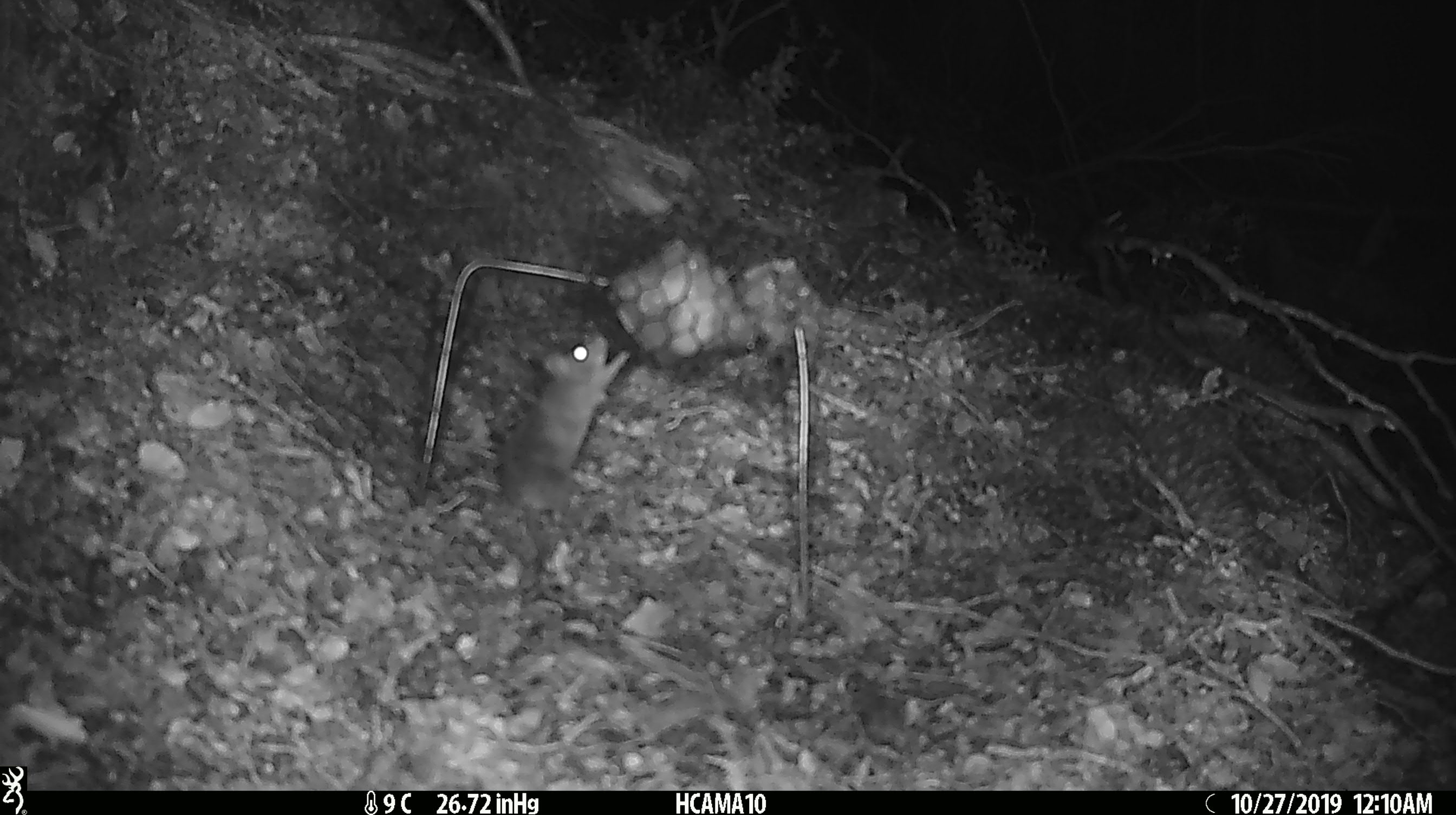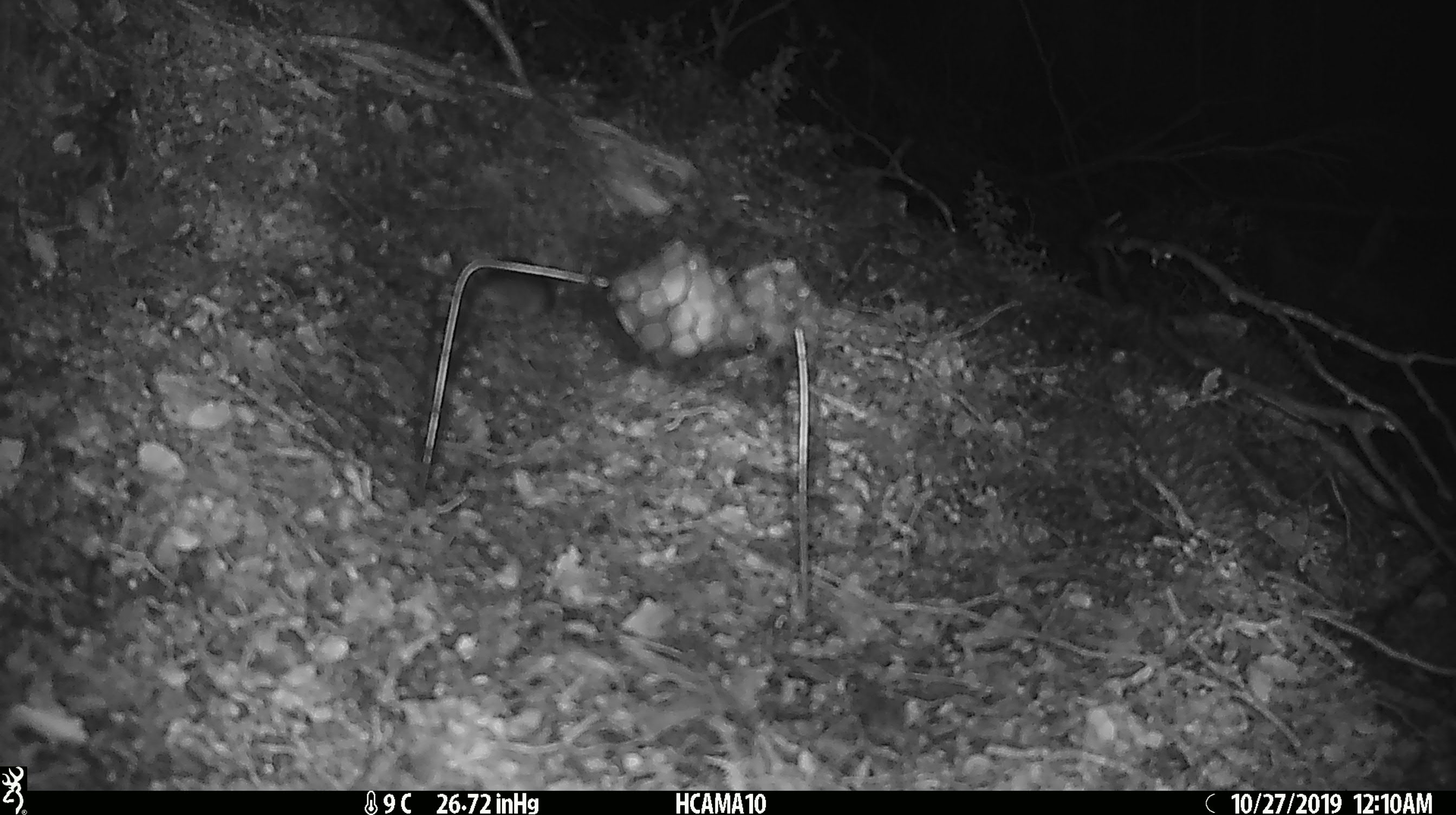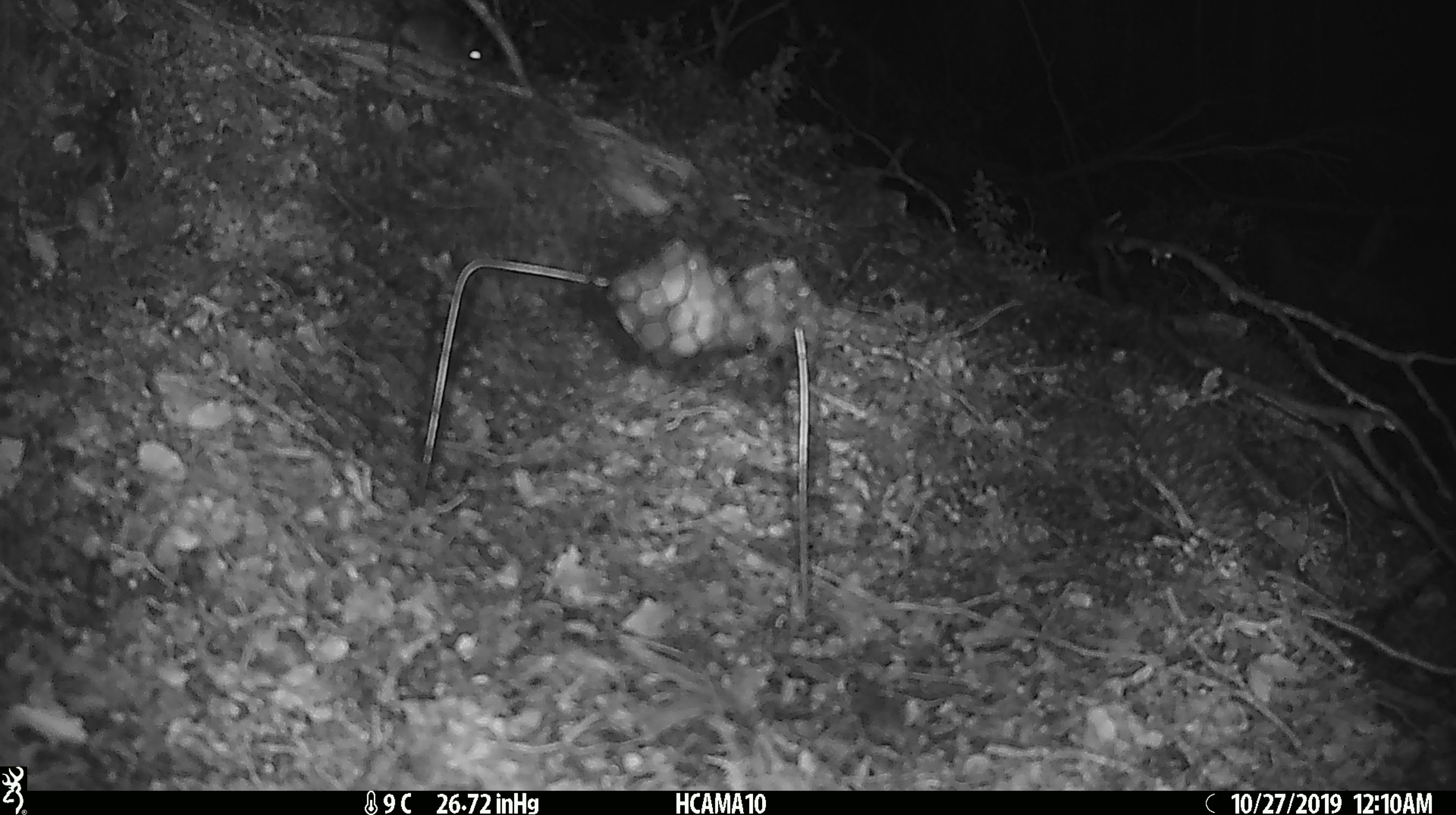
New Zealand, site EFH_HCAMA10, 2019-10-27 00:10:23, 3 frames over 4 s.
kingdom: Animalia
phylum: Chordata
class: Mammalia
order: Rodentia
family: Muridae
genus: Mus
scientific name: Mus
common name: mouse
Mouse (Mus).